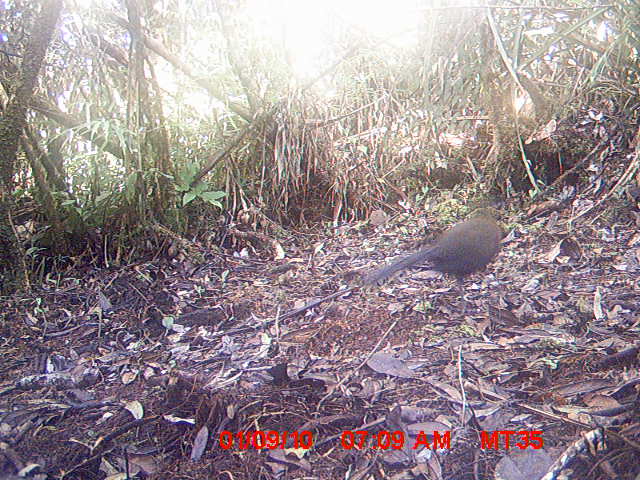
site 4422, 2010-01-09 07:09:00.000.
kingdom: Animalia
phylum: Chordata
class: Aves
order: Cuculiformes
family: Cuculidae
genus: Coua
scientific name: Coua serriana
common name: red-breasted coua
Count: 1.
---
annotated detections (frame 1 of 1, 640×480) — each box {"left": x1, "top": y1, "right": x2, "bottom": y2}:
coua serriana: {"left": 366, "top": 205, "right": 503, "bottom": 287}